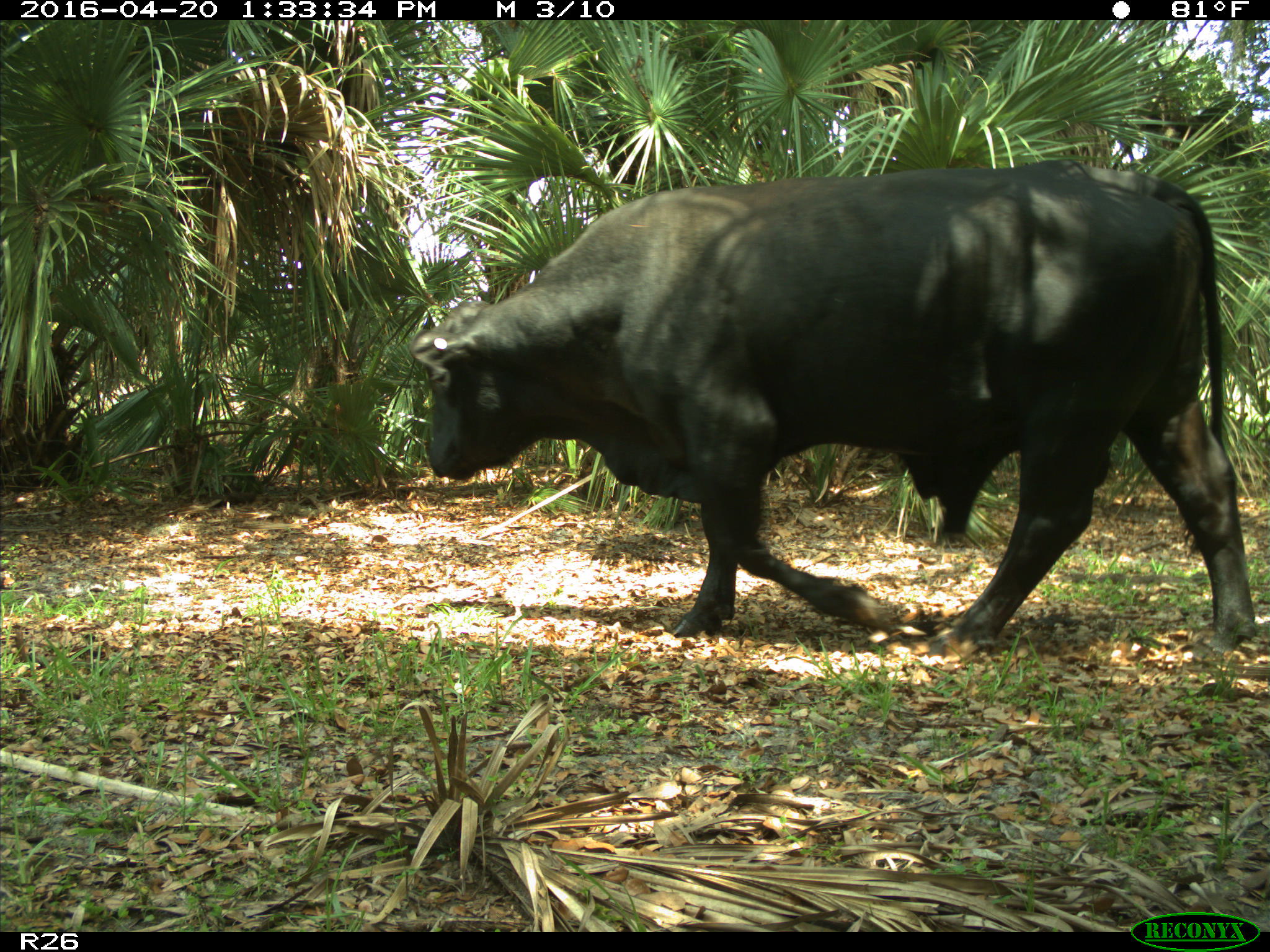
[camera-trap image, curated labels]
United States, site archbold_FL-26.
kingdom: Animalia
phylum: Chordata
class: Mammalia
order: Artiodactyla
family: Bovidae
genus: Bos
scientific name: Bos taurus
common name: domestic cow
Bos taurus (domestic cow).